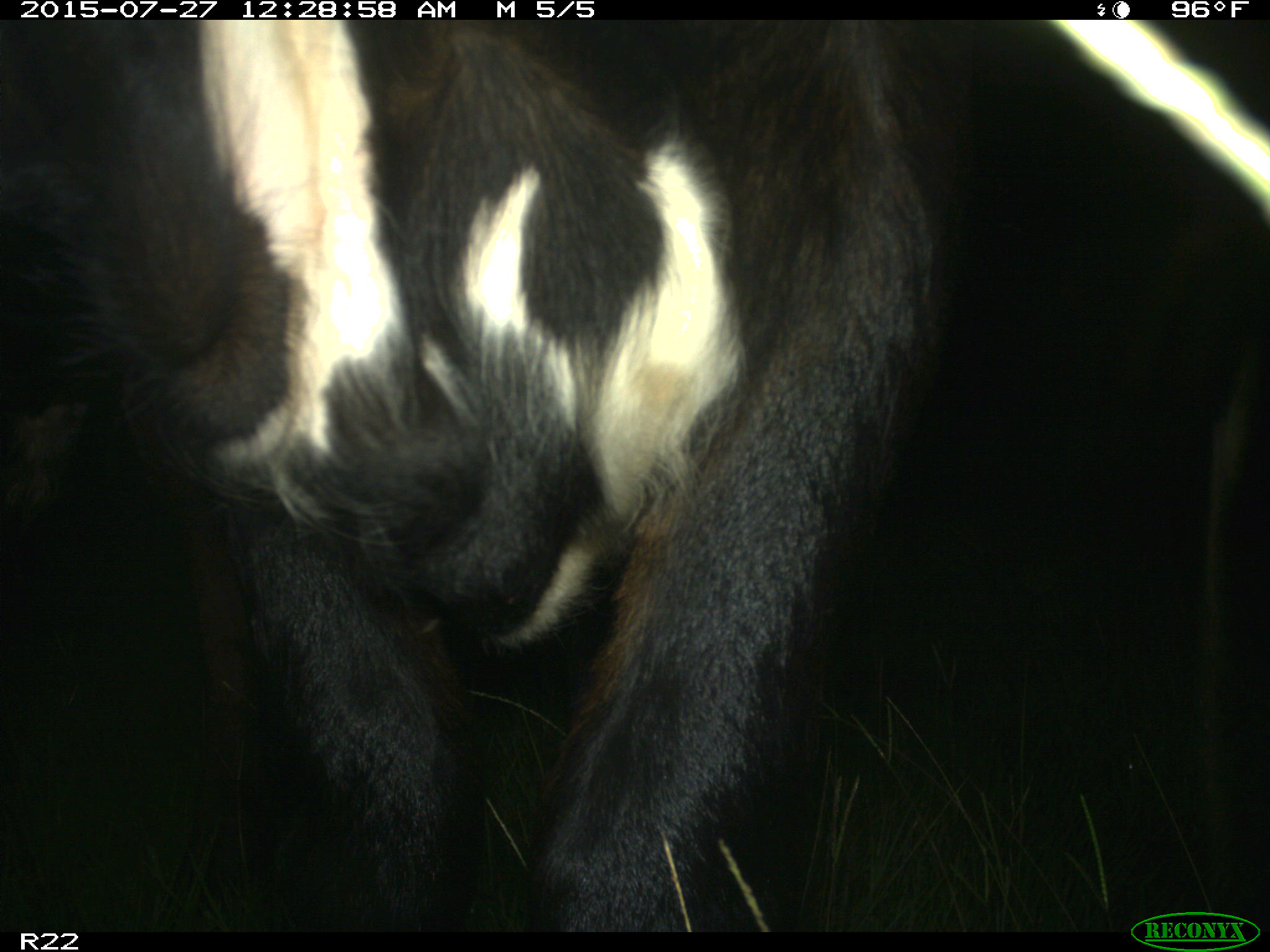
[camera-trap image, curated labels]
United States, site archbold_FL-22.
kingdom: Animalia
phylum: Chordata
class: Mammalia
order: Artiodactyla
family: Bovidae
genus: Bos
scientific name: Bos taurus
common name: domestic cow